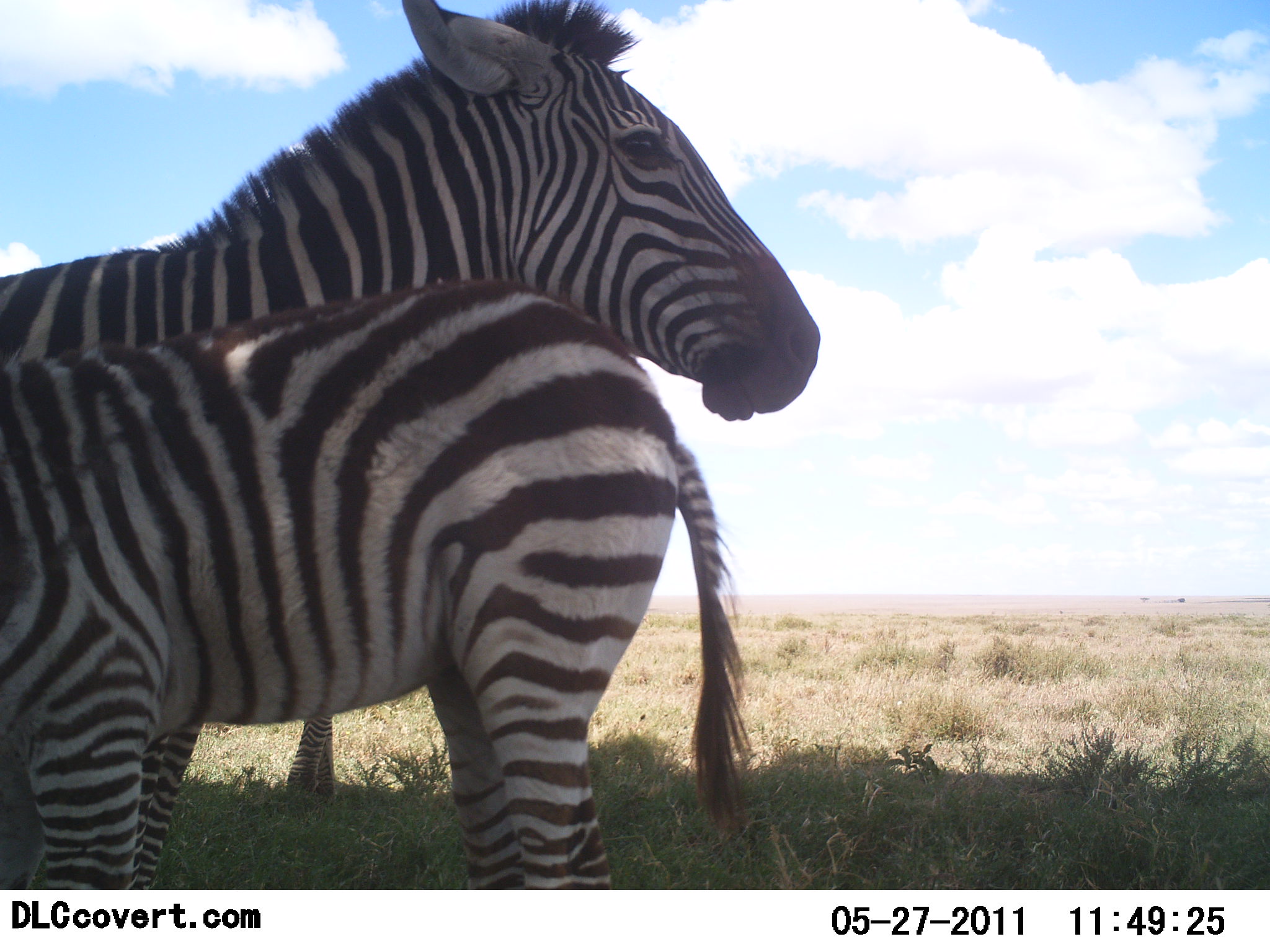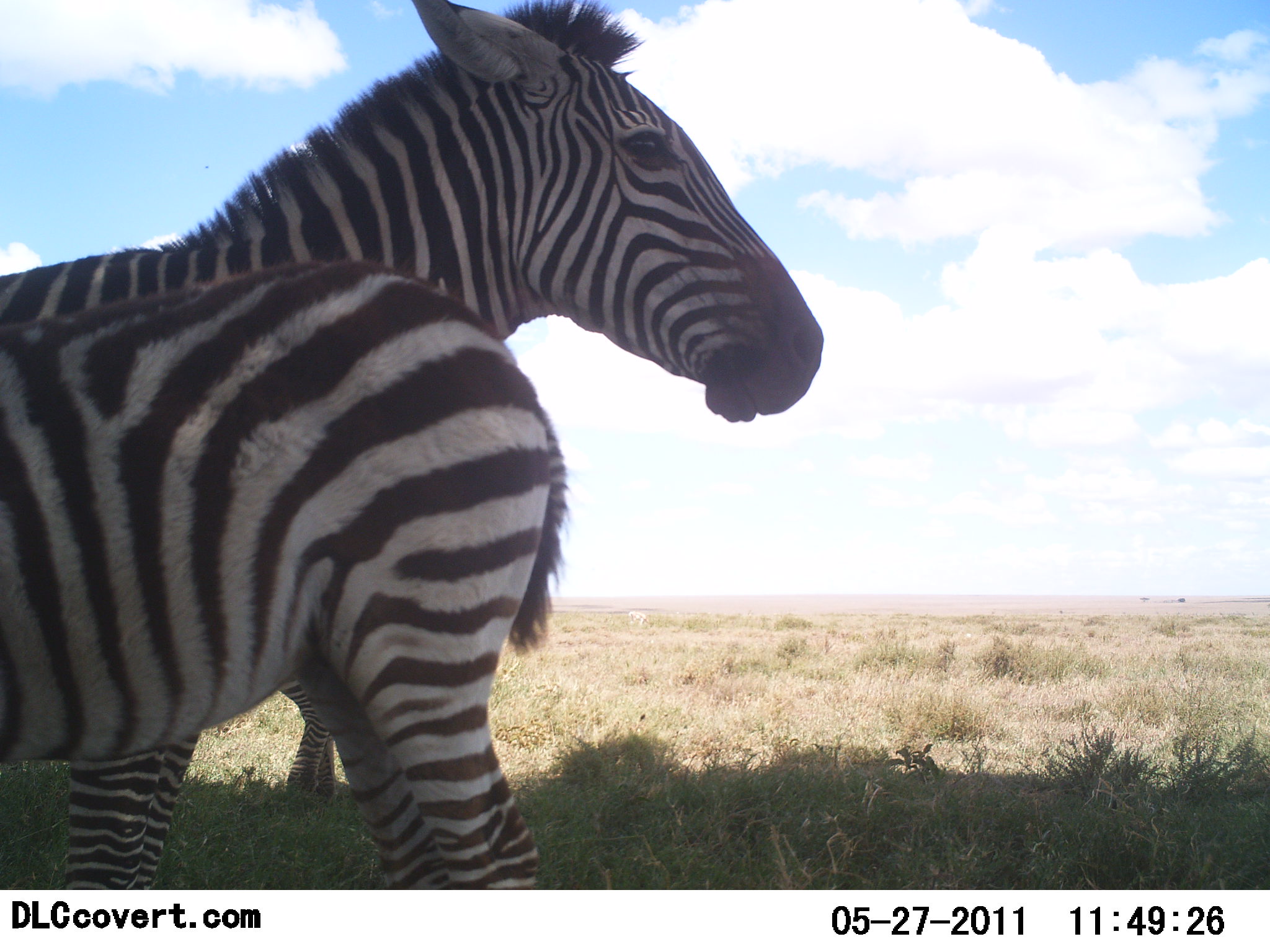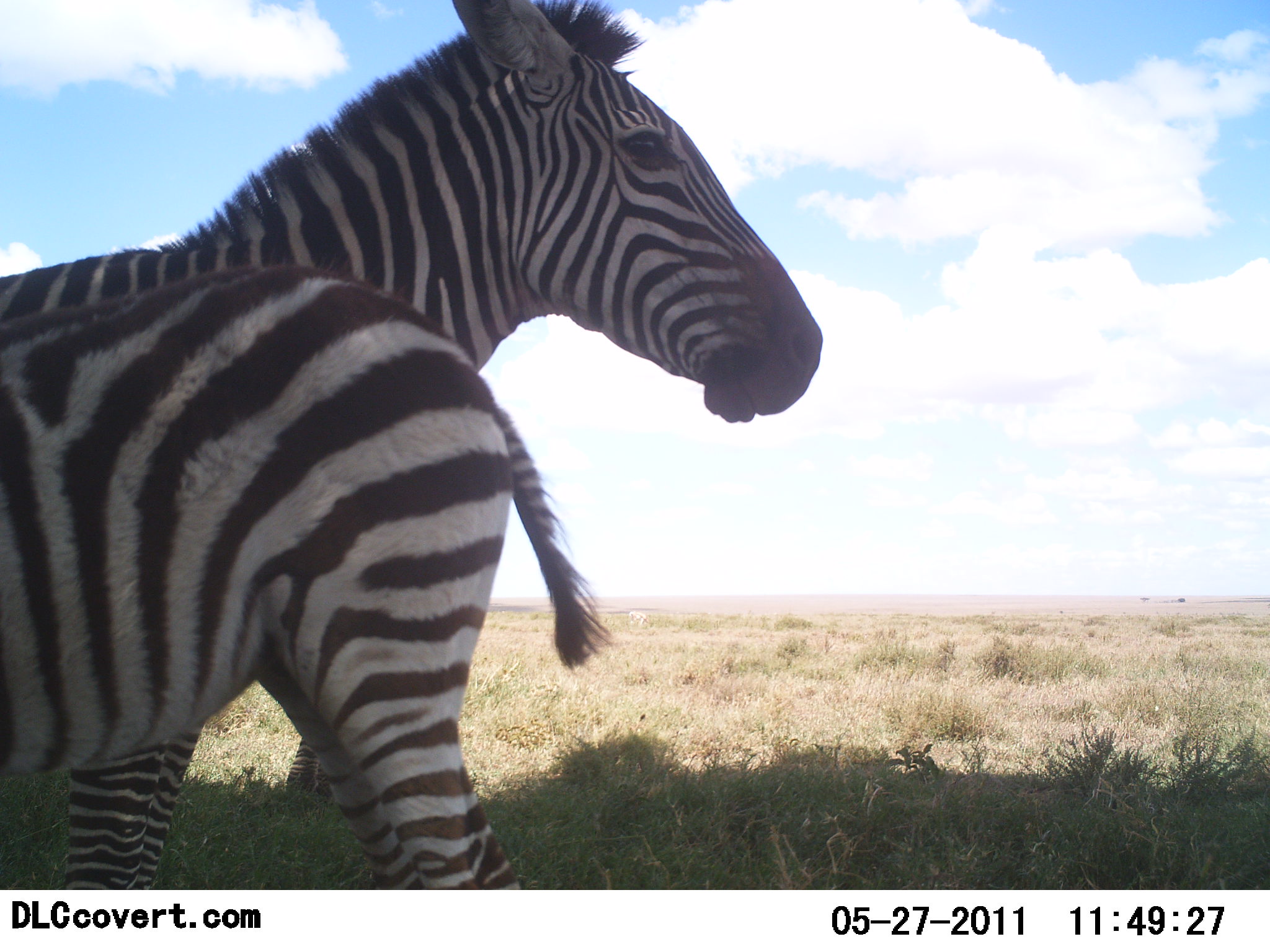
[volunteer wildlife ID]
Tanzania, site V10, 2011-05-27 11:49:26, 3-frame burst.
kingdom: Animalia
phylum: Chordata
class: Mammalia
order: Perissodactyla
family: Equidae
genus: Equus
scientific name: Equus quagga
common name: plains zebra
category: zebra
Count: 3.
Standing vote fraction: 80%.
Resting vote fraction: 10%.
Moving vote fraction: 10%.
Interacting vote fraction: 10%.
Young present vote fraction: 40%.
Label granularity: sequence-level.